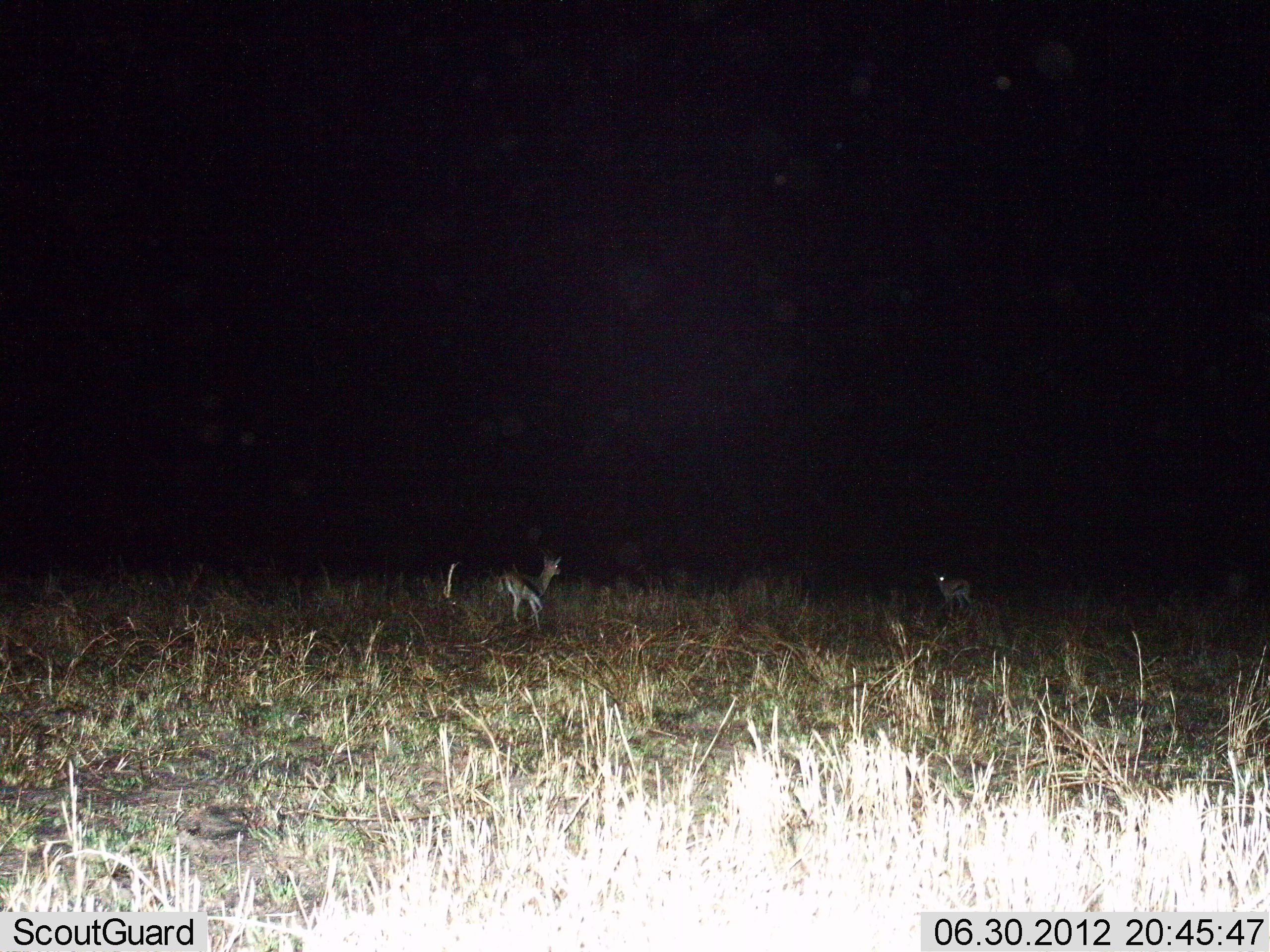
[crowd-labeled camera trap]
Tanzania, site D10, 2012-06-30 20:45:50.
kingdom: Animalia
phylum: Chordata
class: Mammalia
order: Artiodactyla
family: Bovidae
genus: Eudorcas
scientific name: Eudorcas thomsonii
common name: thomson's gazelle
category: gazellethomsons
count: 2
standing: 80%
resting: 0%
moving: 20%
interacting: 0%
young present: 0%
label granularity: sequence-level